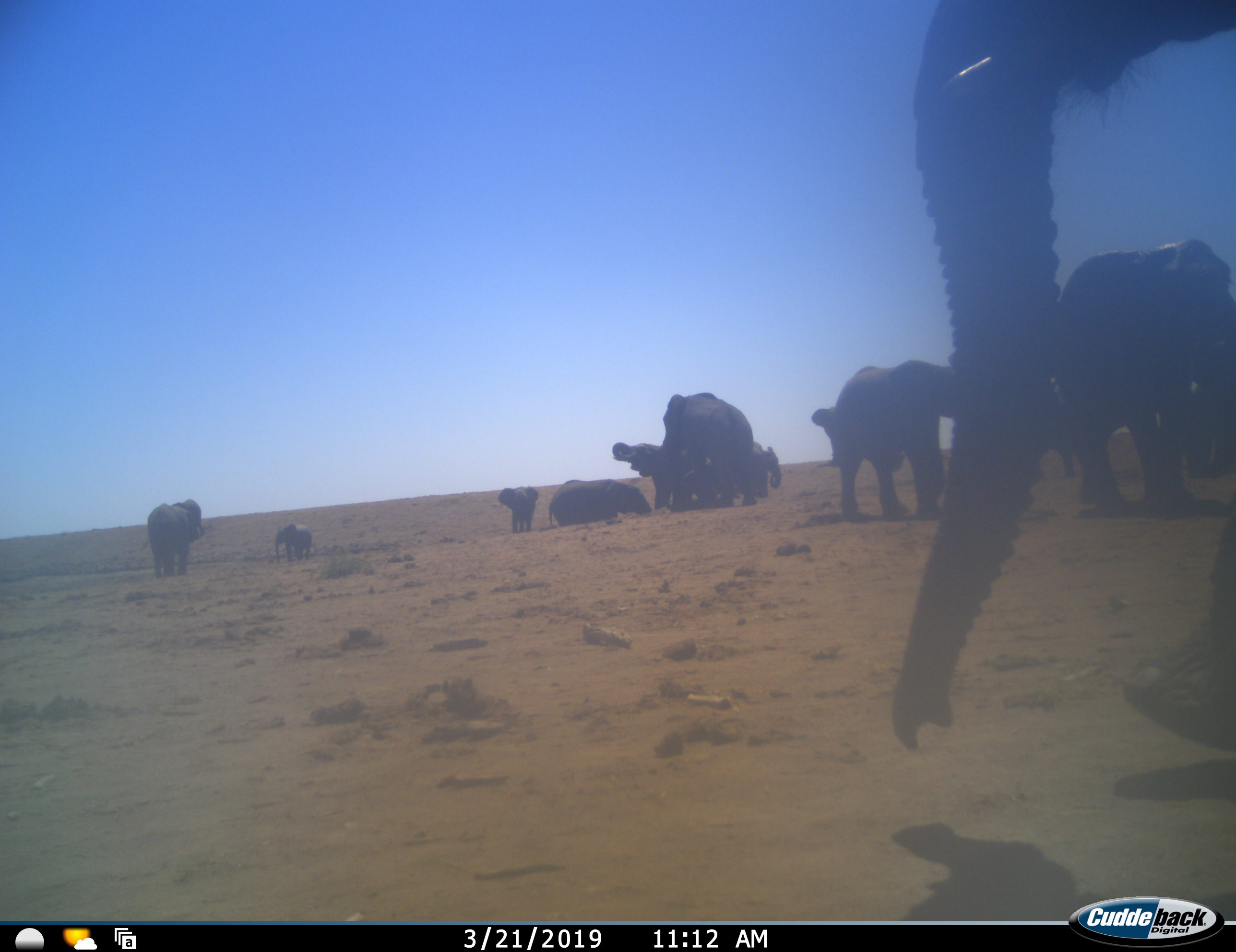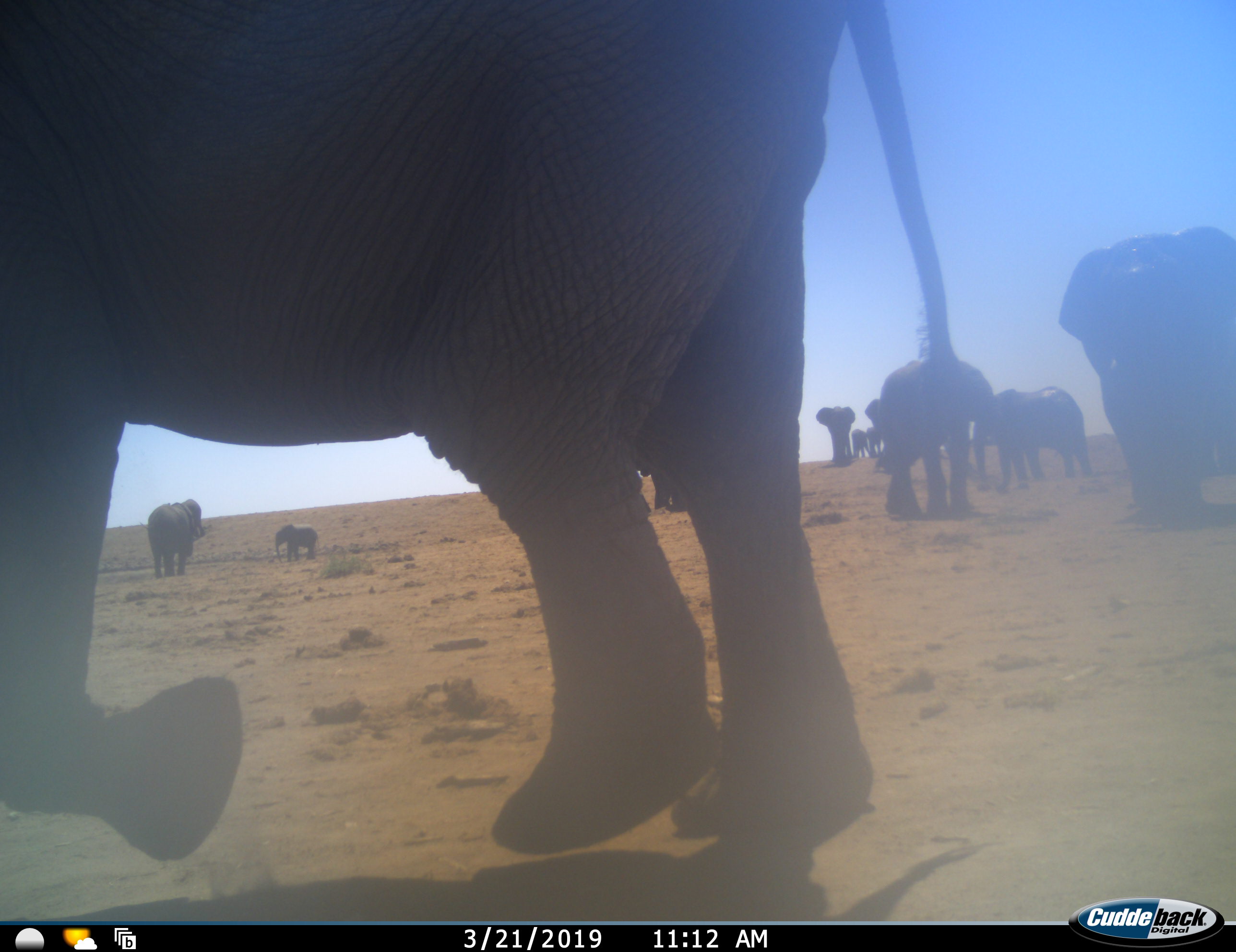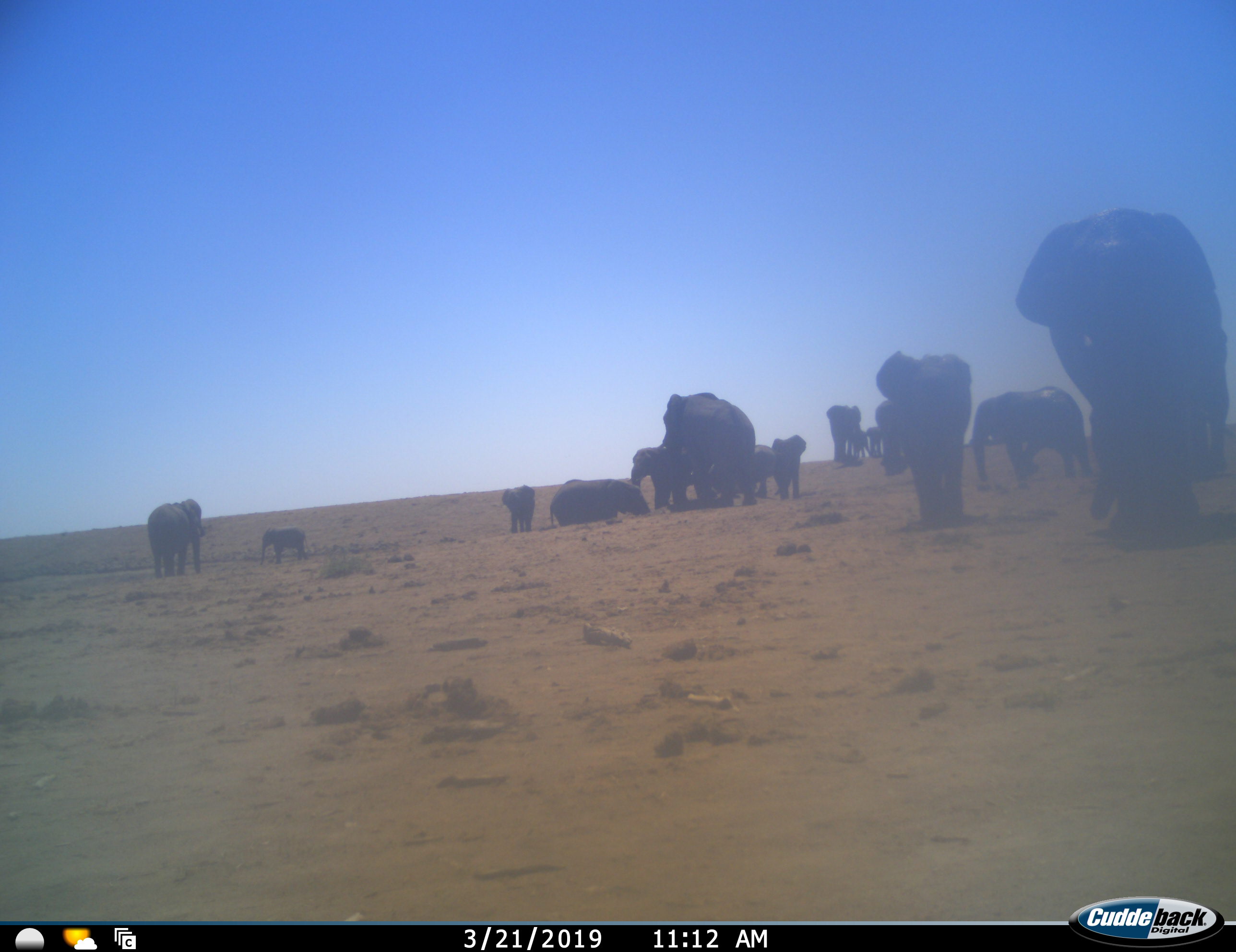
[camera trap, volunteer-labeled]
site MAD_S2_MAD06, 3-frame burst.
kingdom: Animalia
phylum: Chordata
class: Mammalia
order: Proboscidea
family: Elephantidae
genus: Loxodonta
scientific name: Loxodonta africana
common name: african bush elephant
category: elephant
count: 11-50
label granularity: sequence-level